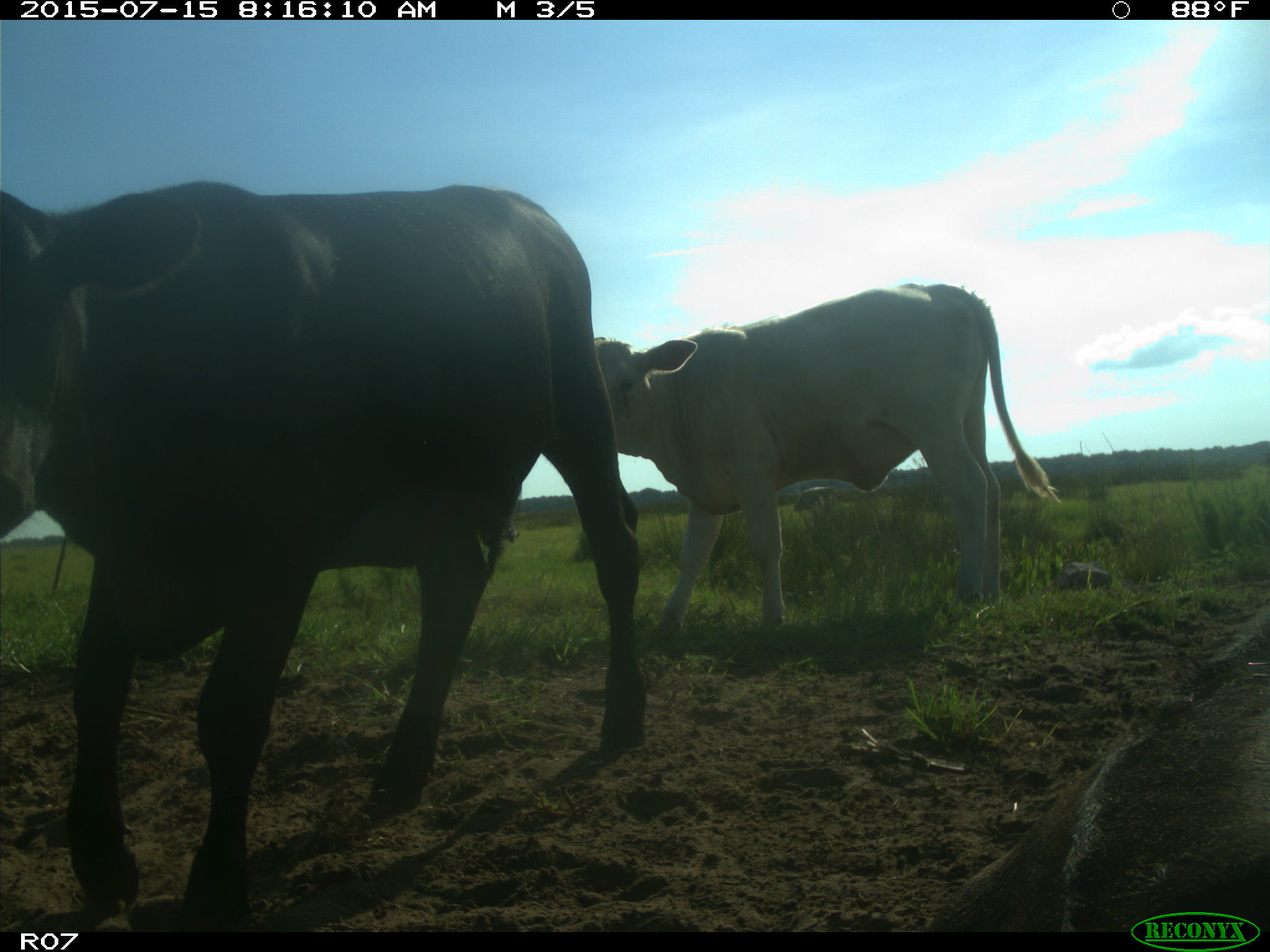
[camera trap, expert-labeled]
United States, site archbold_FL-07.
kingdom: Animalia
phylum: Chordata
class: Mammalia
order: Artiodactyla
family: Bovidae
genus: Bos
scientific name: Bos taurus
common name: domestic cow